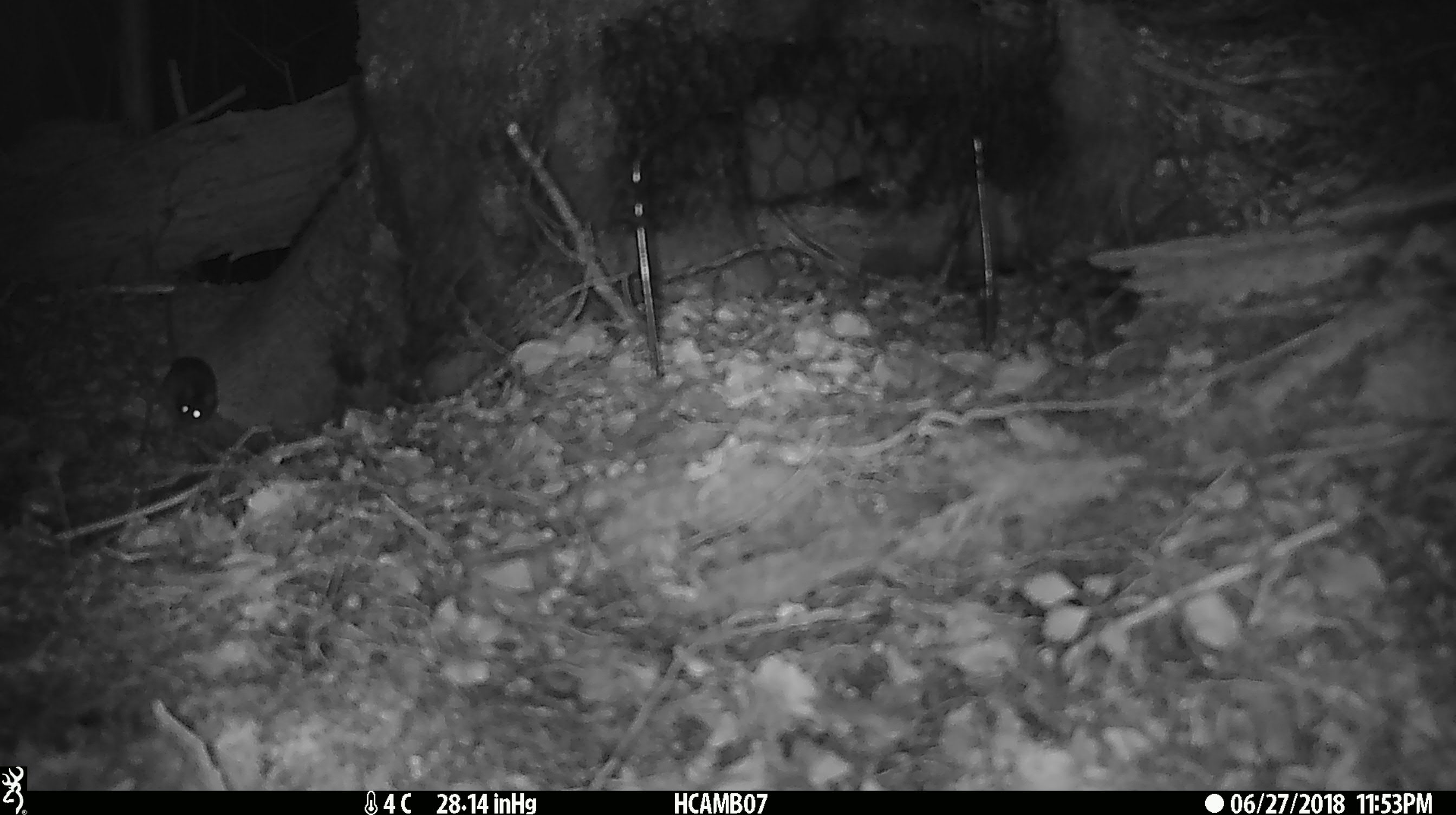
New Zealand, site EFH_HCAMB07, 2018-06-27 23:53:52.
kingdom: Animalia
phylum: Chordata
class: Mammalia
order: Rodentia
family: Muridae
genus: Mus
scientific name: Mus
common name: mouse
Mouse (Mus).